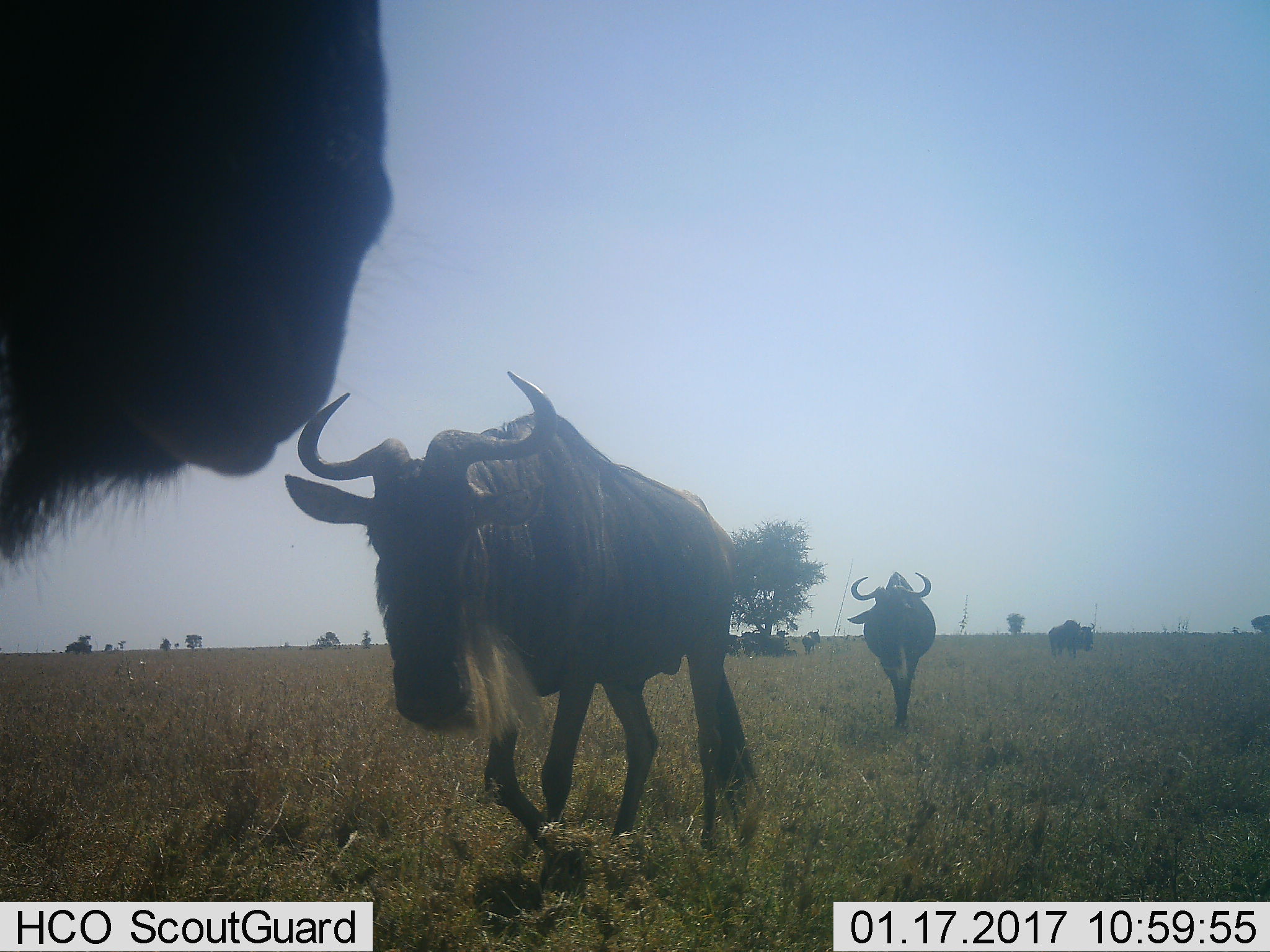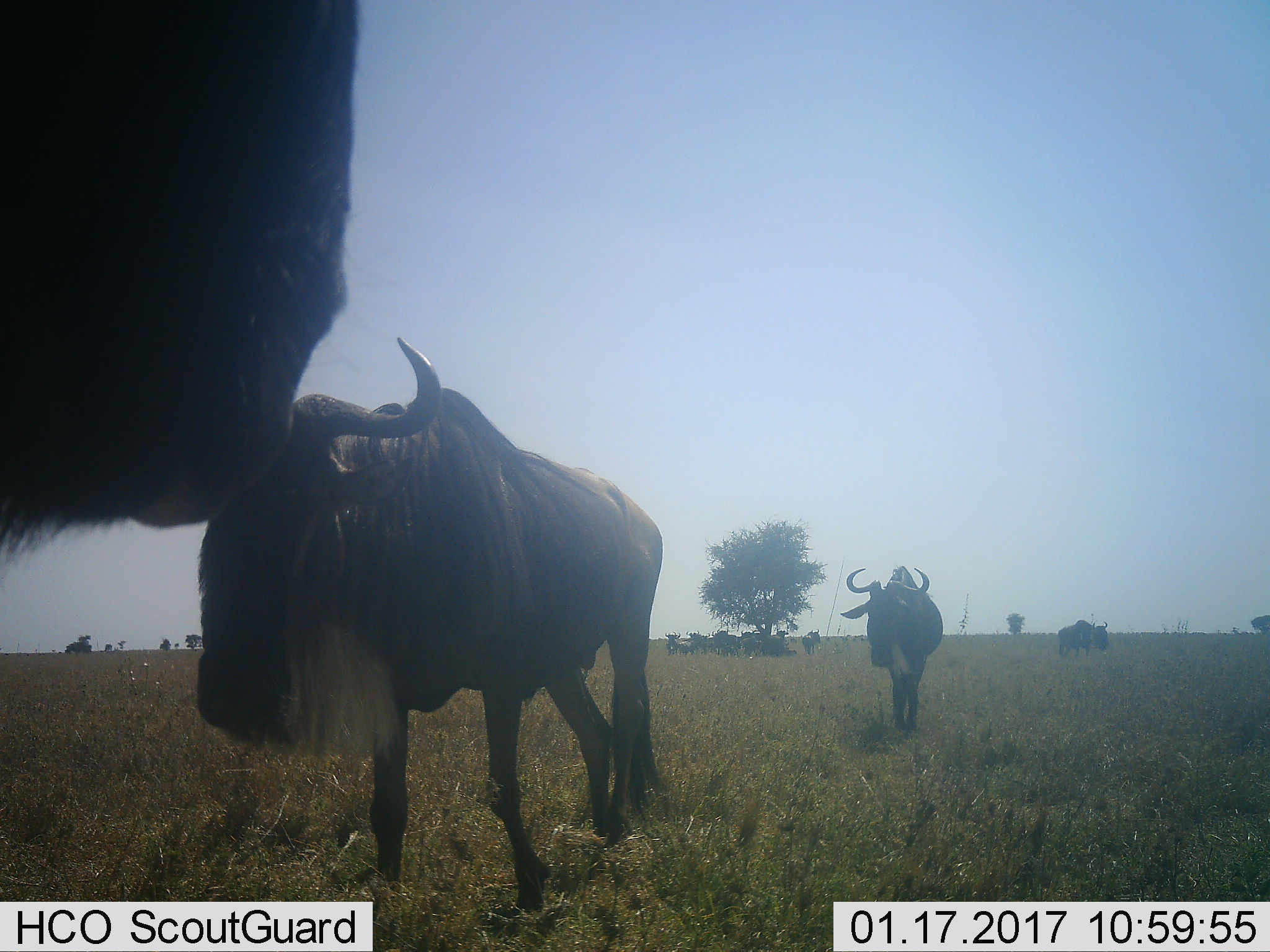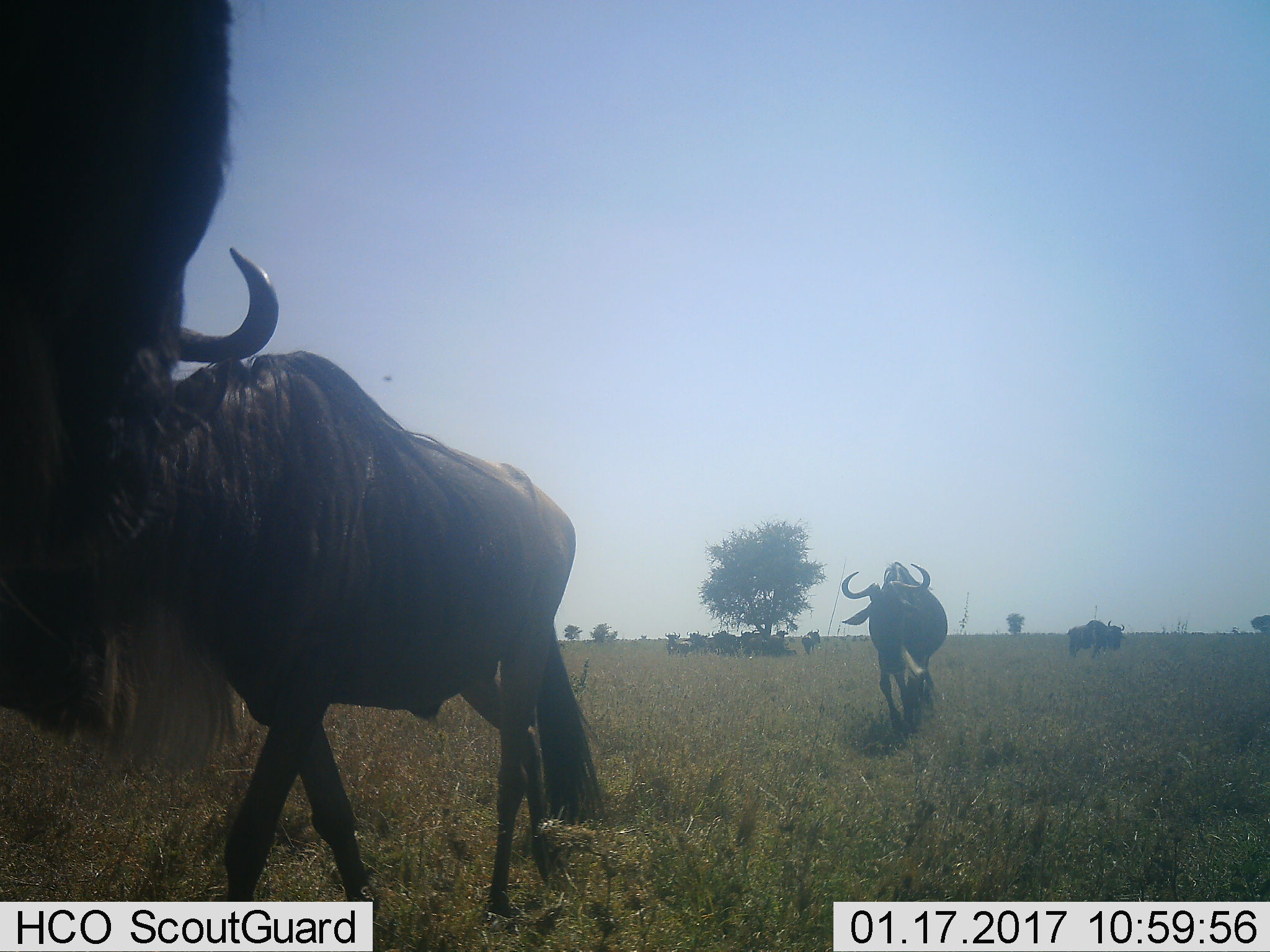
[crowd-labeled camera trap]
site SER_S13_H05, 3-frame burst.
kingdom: Animalia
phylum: Chordata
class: Mammalia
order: Artiodactyla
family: Bovidae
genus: Connochaetes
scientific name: Connochaetes taurinus taurinus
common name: blue wildebeest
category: wildebeestblue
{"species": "wildebeestblue (blue wildebeest) (Connochaetes taurinus taurinus)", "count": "6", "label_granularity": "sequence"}